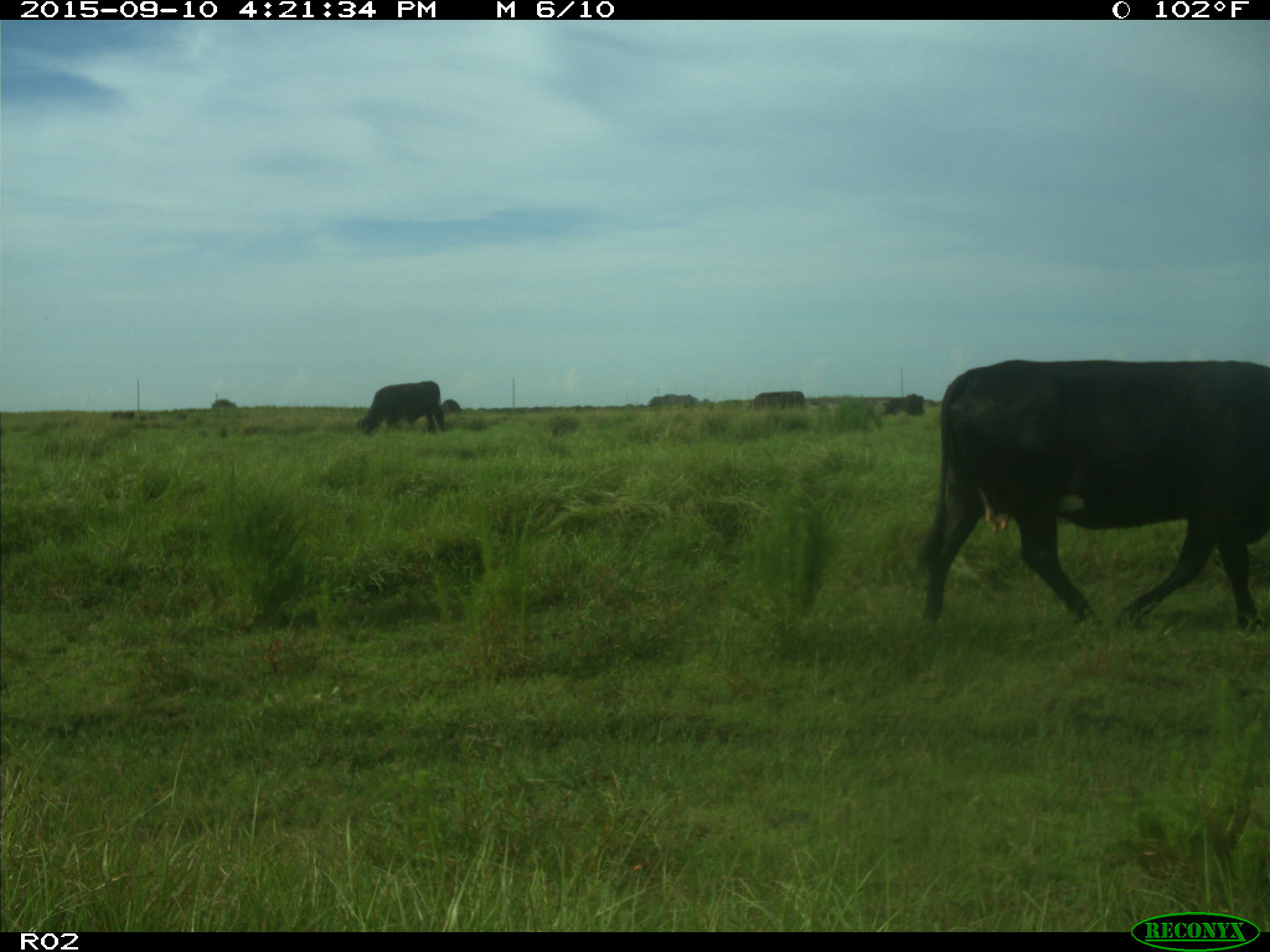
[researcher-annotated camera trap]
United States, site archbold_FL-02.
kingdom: Animalia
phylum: Chordata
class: Mammalia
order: Artiodactyla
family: Bovidae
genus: Bos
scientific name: Bos taurus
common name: domestic cow